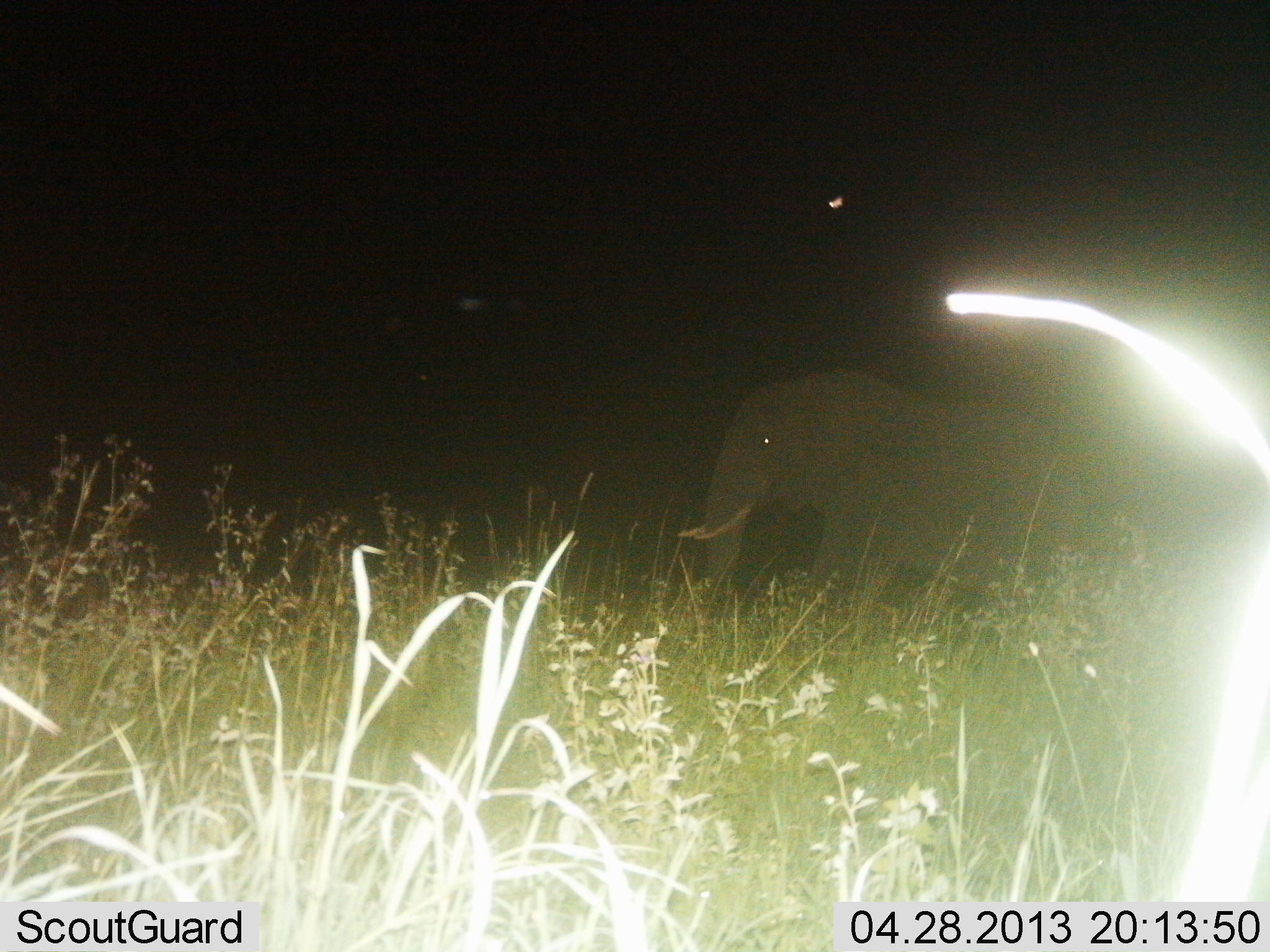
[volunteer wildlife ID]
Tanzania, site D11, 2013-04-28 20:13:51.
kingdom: Animalia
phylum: Chordata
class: Mammalia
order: Proboscidea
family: Elephantidae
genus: Loxodonta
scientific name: Loxodonta africana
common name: african bush elephant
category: elephant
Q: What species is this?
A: Elephant (african bush elephant) (Loxodonta africana).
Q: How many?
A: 1.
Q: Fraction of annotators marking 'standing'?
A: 52%.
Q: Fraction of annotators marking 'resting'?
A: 3%.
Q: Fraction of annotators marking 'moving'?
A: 48%.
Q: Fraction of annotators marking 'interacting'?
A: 0%.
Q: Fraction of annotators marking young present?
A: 0%.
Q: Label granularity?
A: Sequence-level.